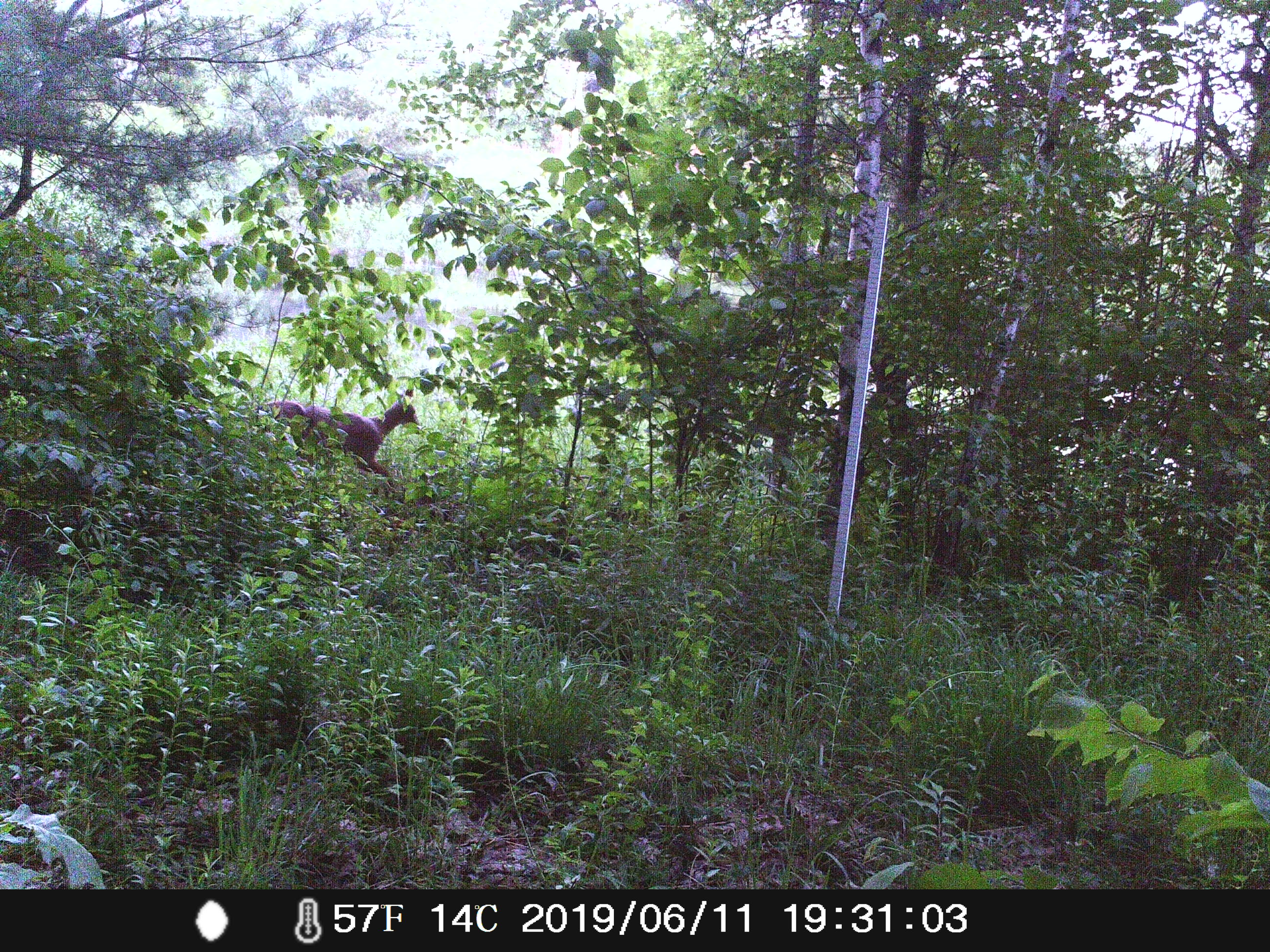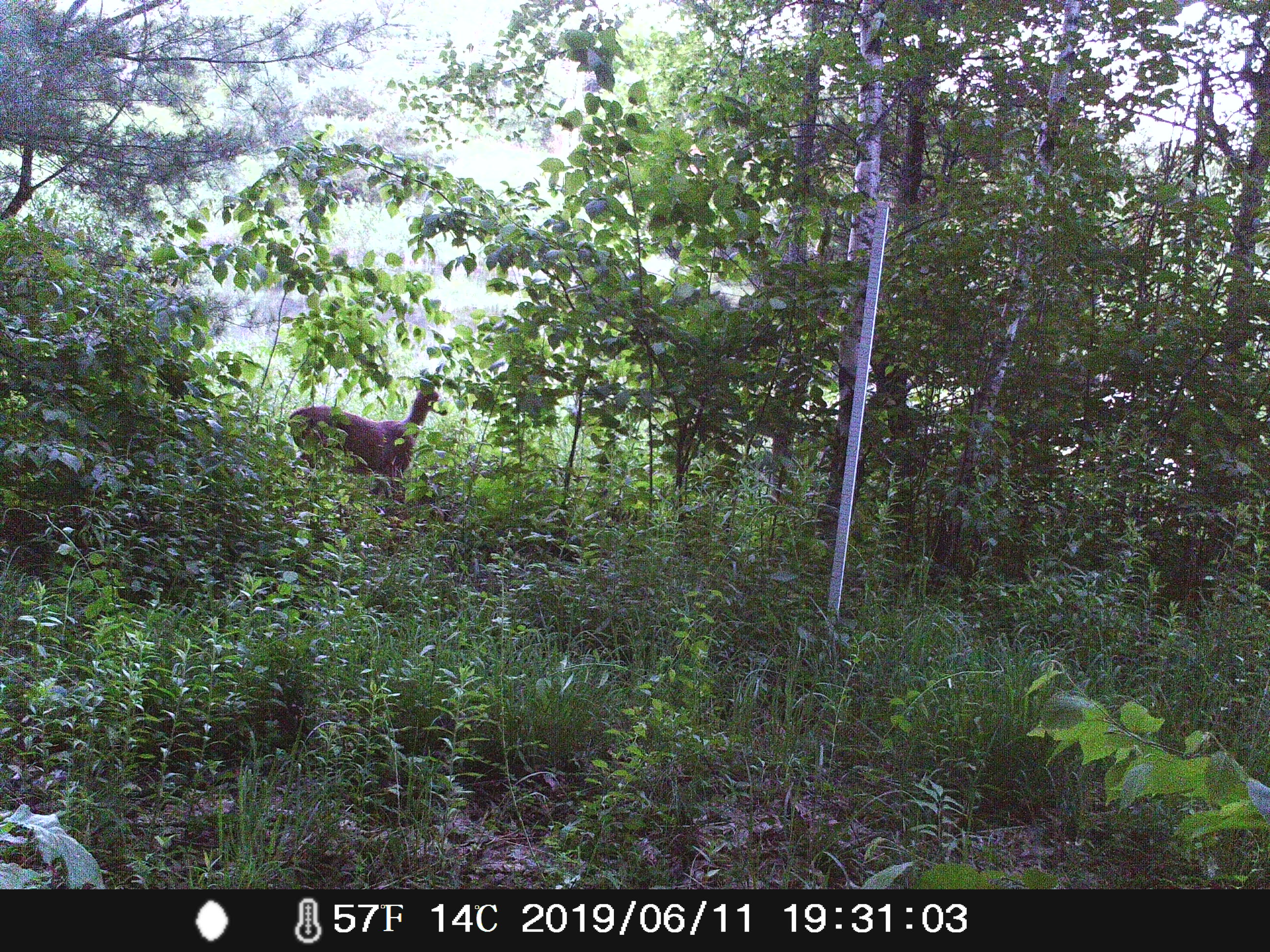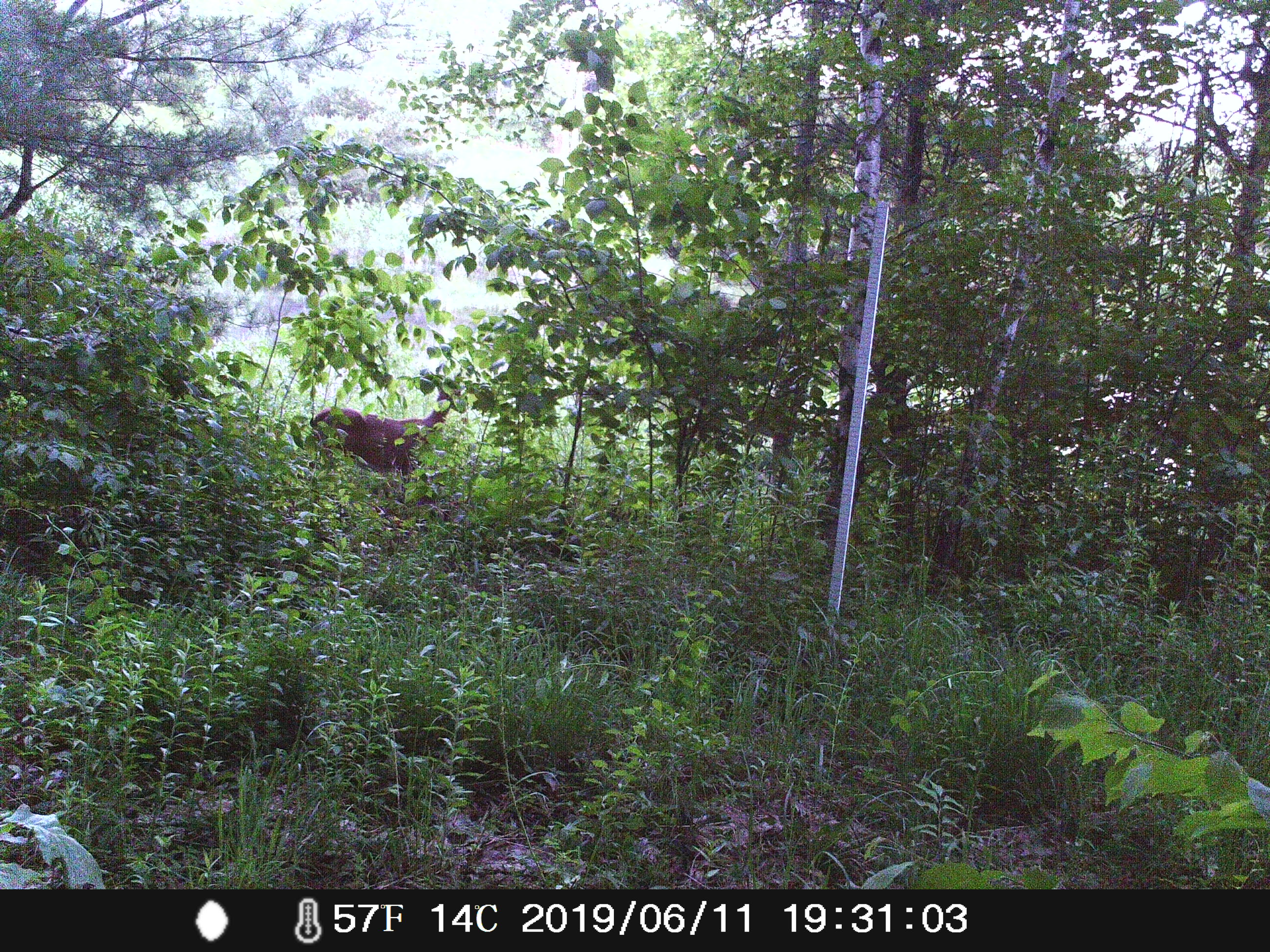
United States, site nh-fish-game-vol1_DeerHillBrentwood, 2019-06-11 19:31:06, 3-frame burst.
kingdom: Animalia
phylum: Chordata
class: Mammalia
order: Artiodactyla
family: Cervidae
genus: Odocoileus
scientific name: Odocoileus virginianus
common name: white-tailed deer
White-tailed deer (Odocoileus virginianus).